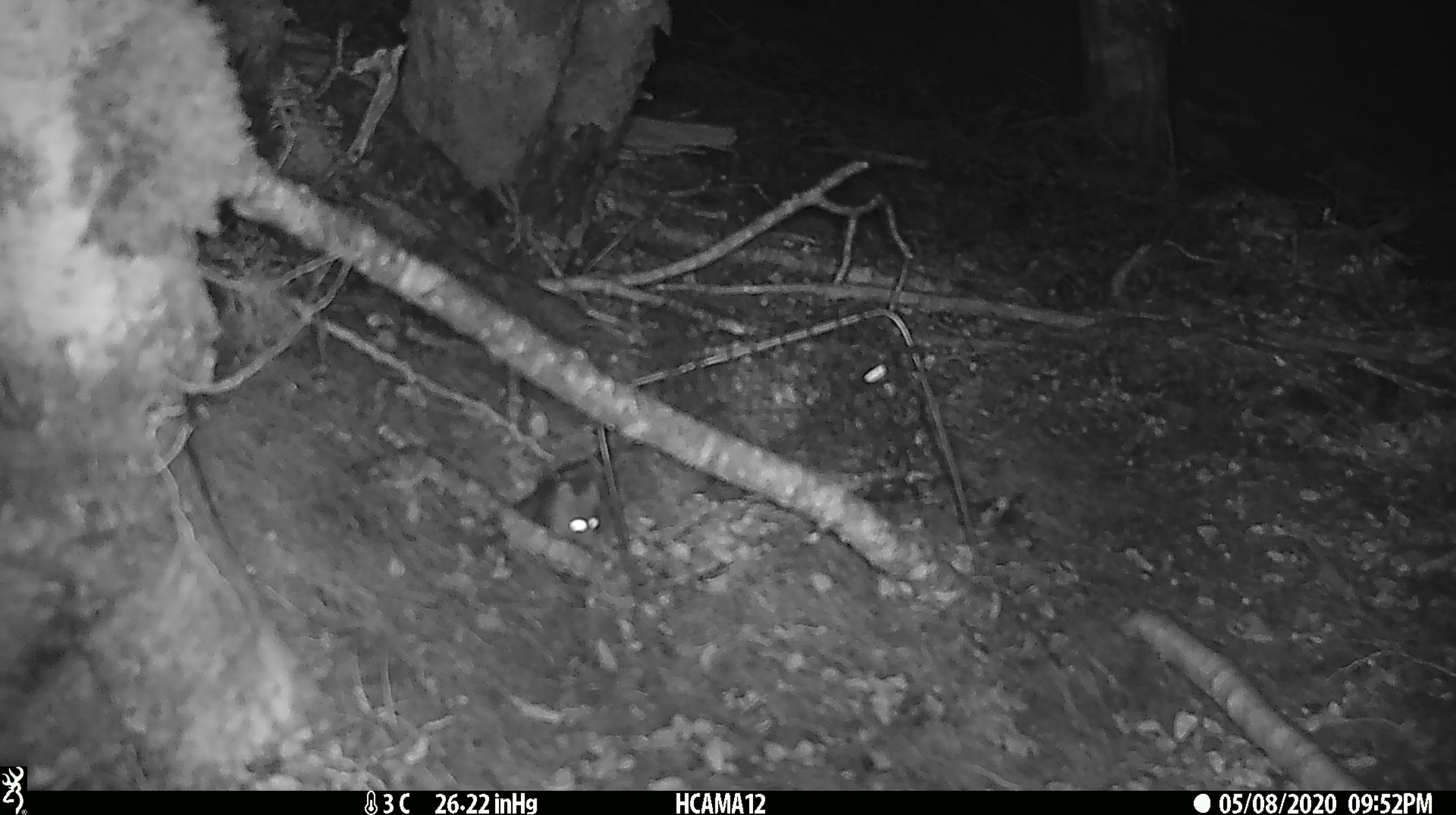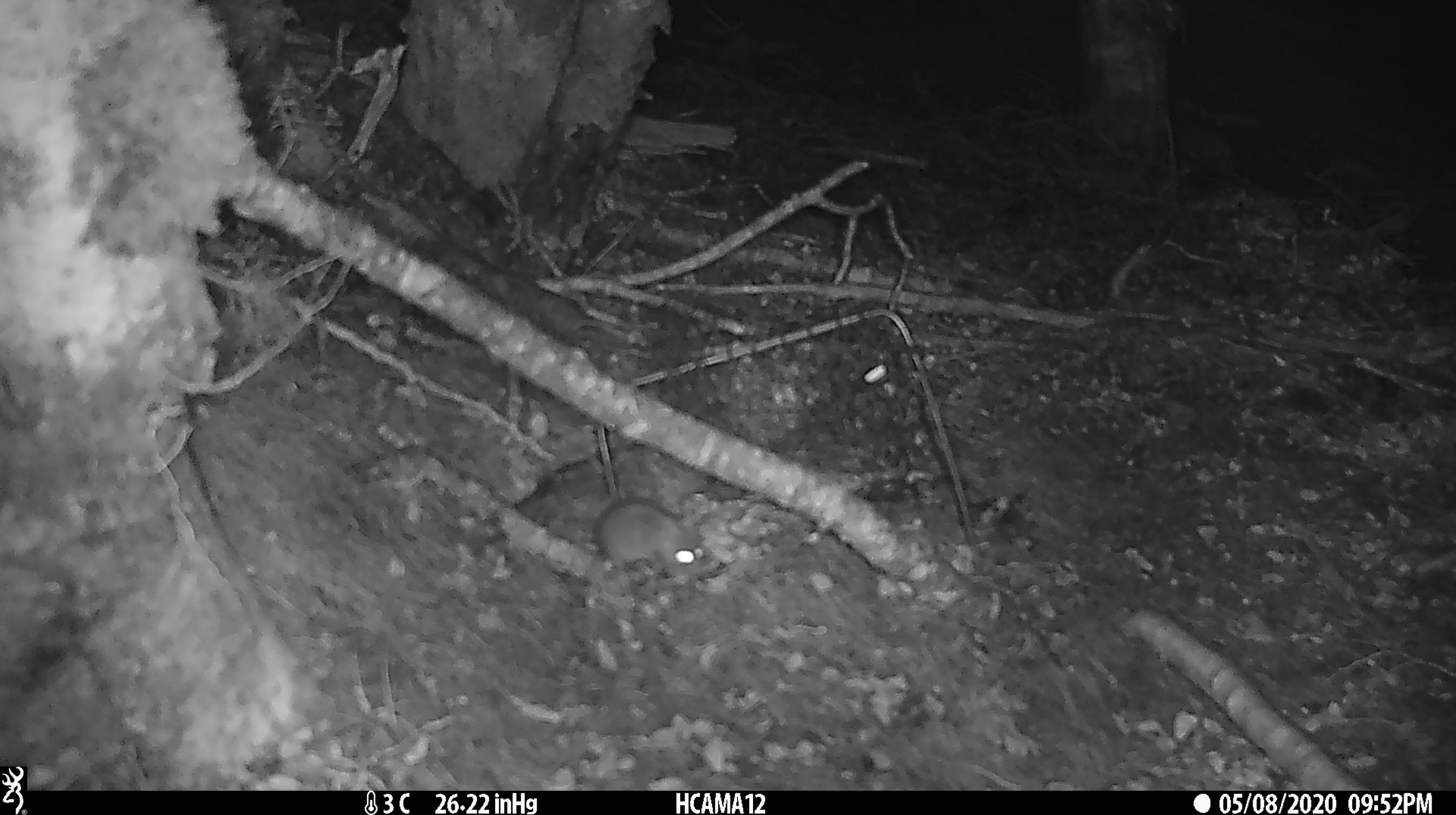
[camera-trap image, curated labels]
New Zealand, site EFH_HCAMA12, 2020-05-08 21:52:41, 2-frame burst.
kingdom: Animalia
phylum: Chordata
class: Mammalia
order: Rodentia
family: Muridae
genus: Mus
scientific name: Mus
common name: mouse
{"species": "mouse (Mus)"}